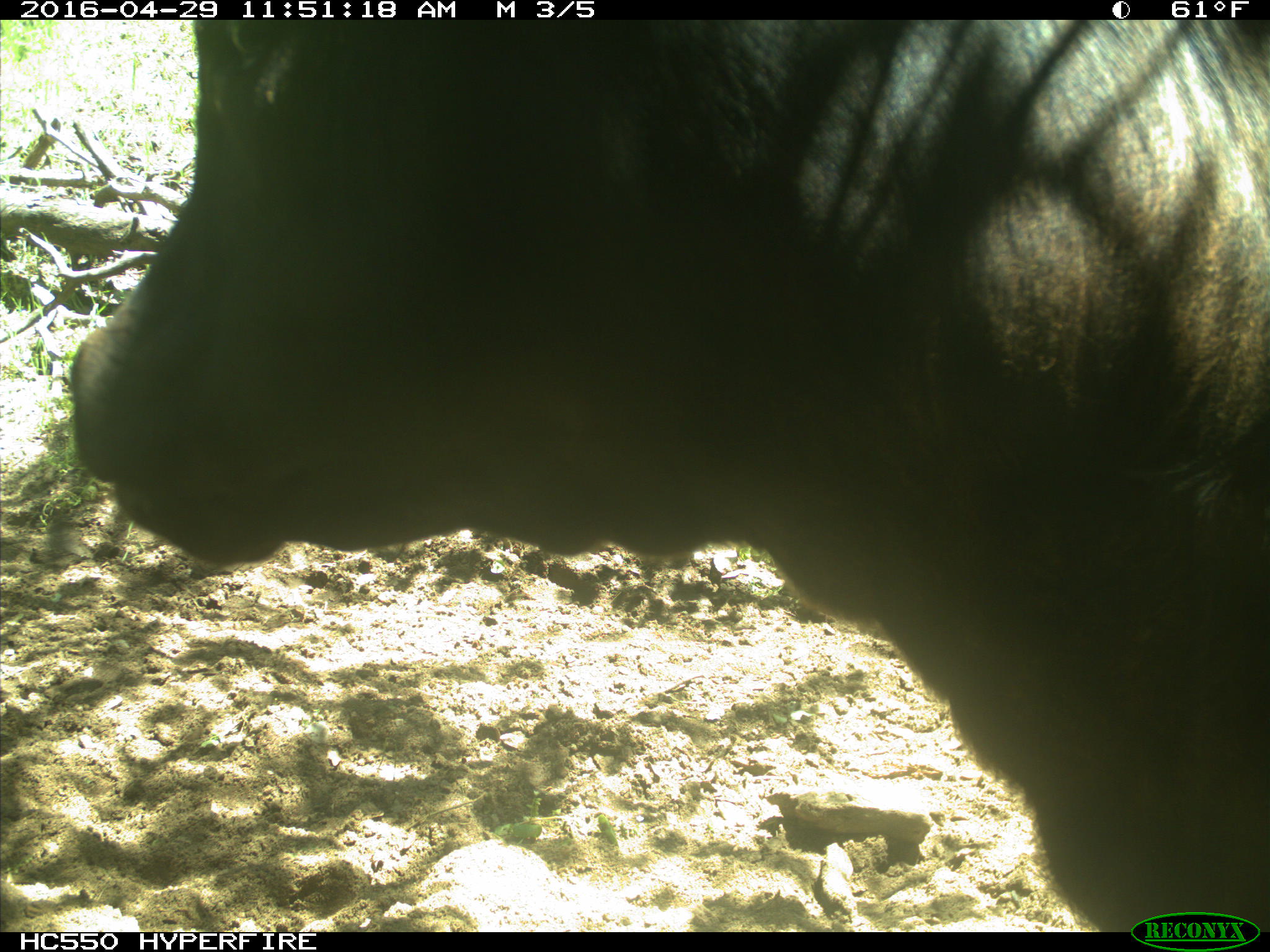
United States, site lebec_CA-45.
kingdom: Animalia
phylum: Chordata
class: Mammalia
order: Artiodactyla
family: Bovidae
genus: Bos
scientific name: Bos taurus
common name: domestic cow